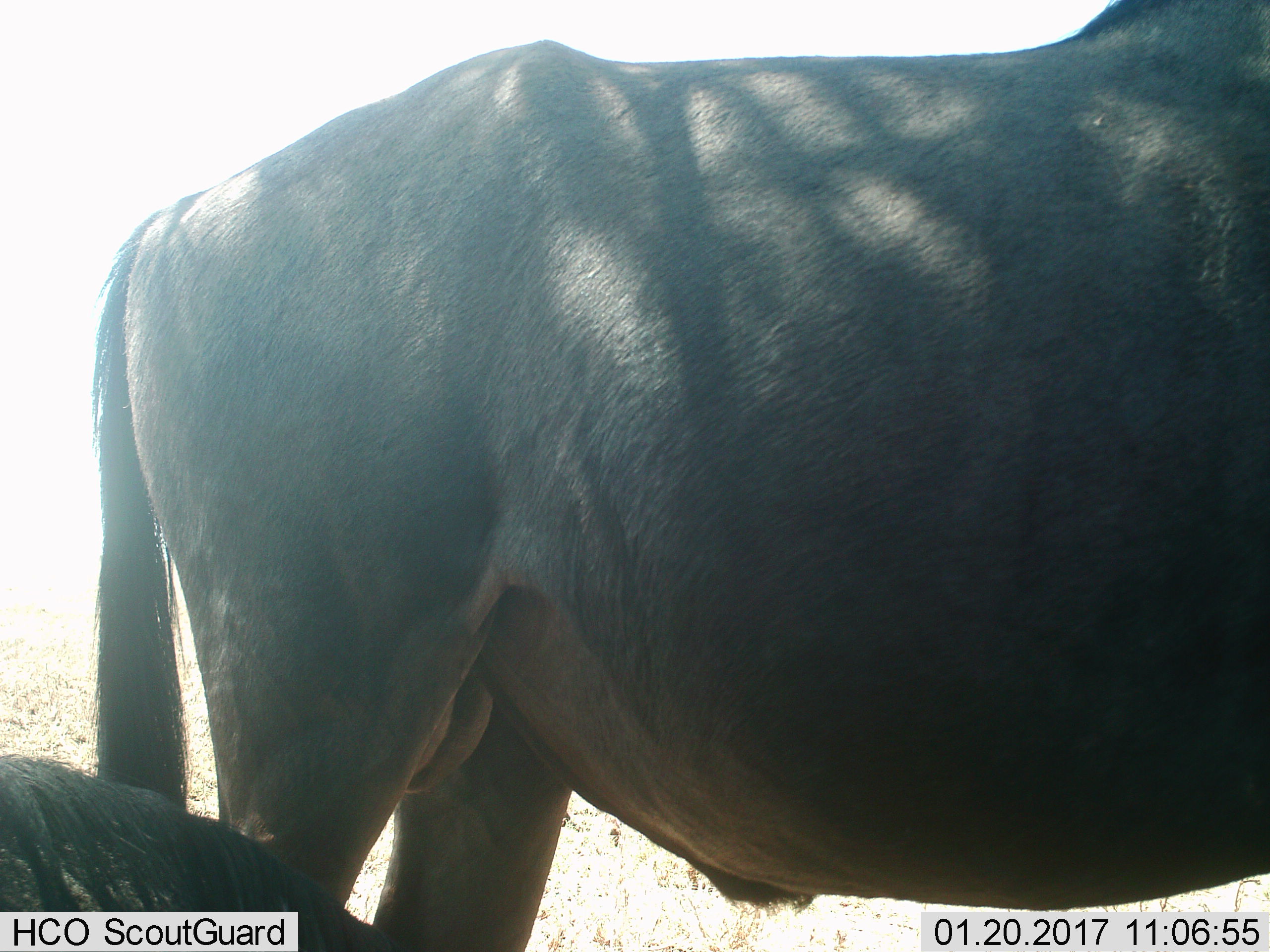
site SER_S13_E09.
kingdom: Animalia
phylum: Chordata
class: Mammalia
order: Artiodactyla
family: Bovidae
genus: Connochaetes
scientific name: Connochaetes taurinus taurinus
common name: blue wildebeest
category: wildebeestblue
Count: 2.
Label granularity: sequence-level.